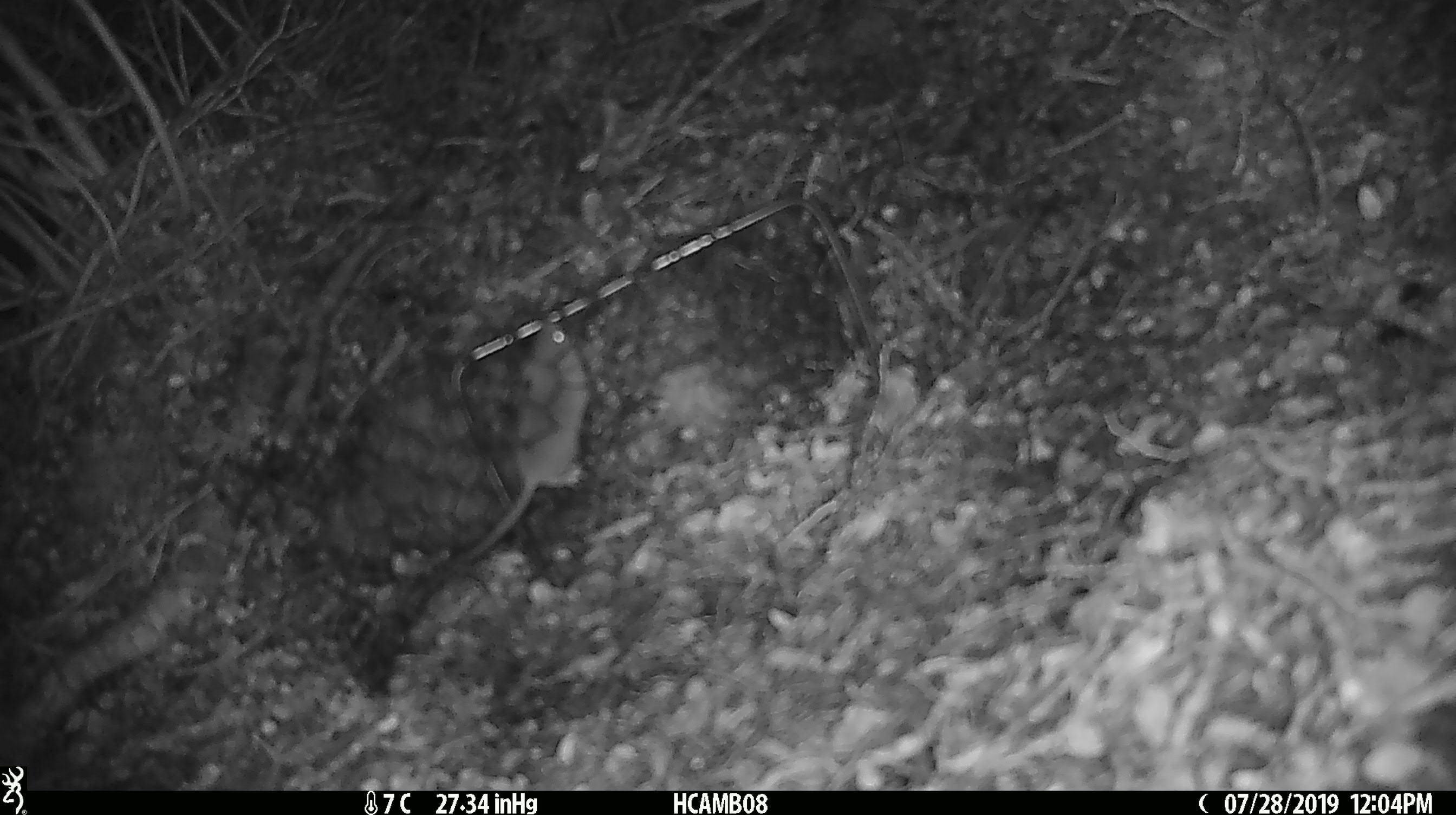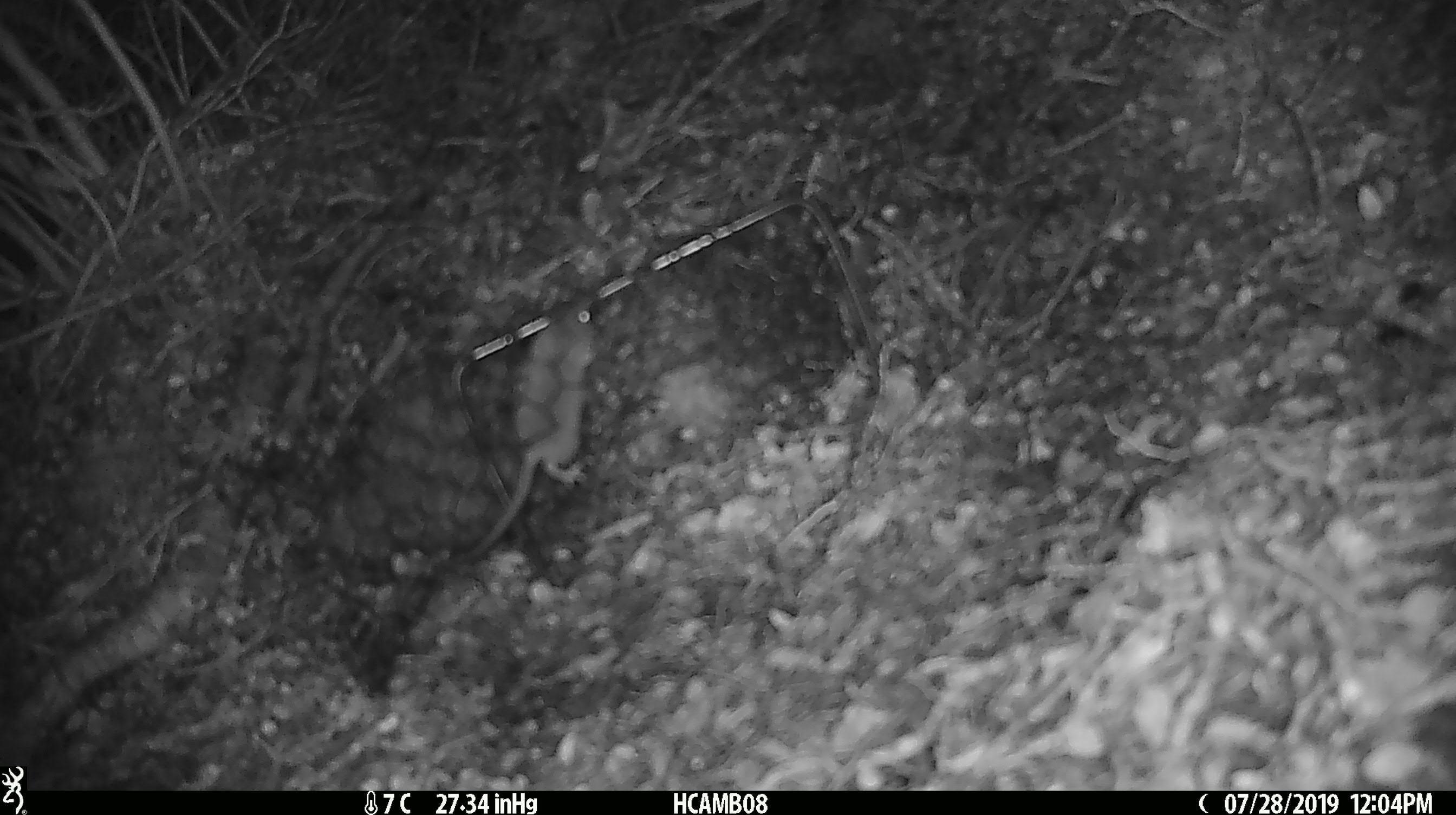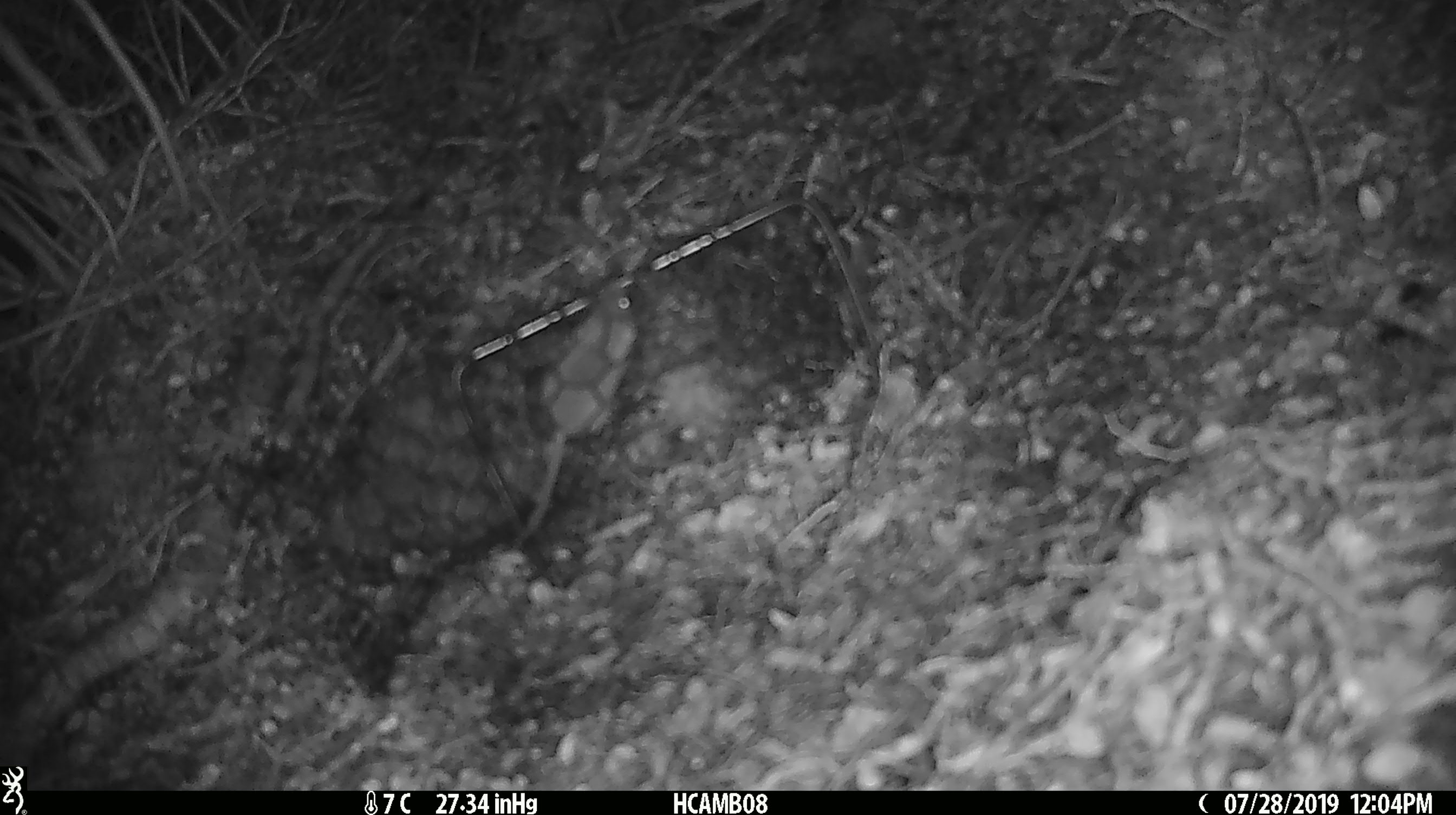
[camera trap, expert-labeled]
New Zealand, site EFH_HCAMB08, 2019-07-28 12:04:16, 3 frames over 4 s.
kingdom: Animalia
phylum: Chordata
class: Mammalia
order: Rodentia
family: Muridae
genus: Mus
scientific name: Mus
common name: mouse